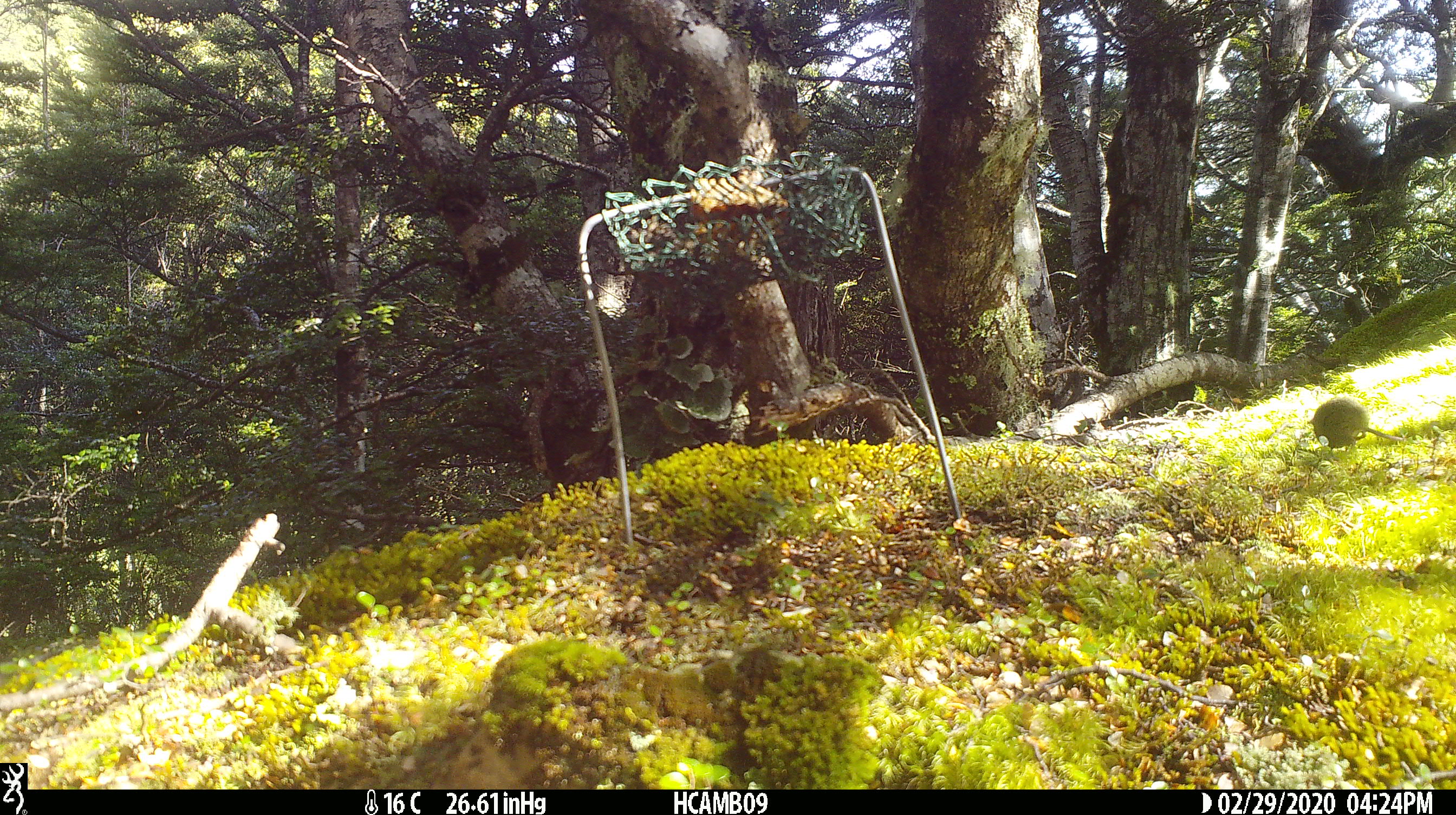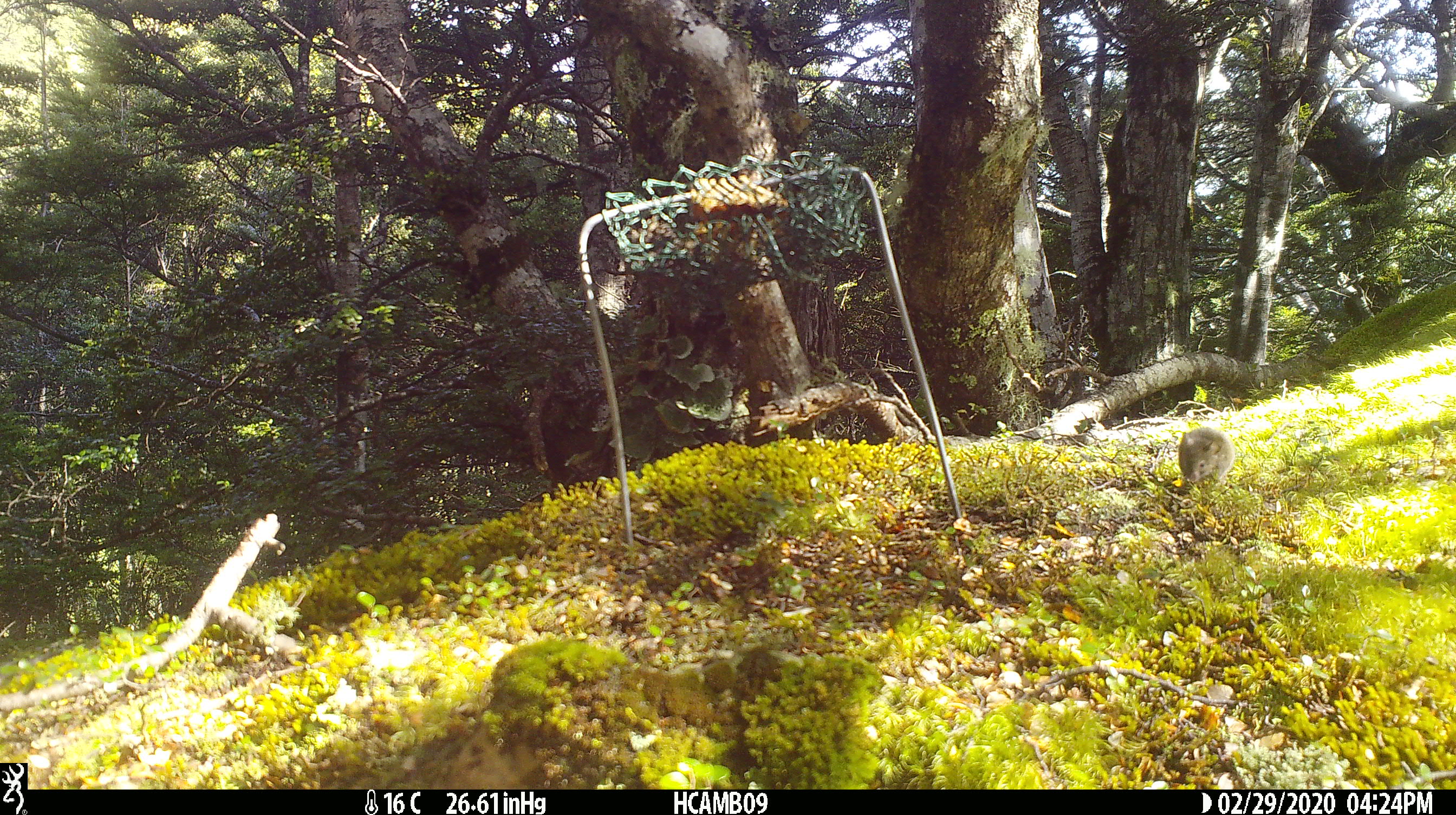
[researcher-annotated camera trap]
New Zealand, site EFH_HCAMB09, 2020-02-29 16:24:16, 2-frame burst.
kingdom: Animalia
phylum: Chordata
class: Mammalia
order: Rodentia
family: Muridae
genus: Mus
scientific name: Mus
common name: mouse